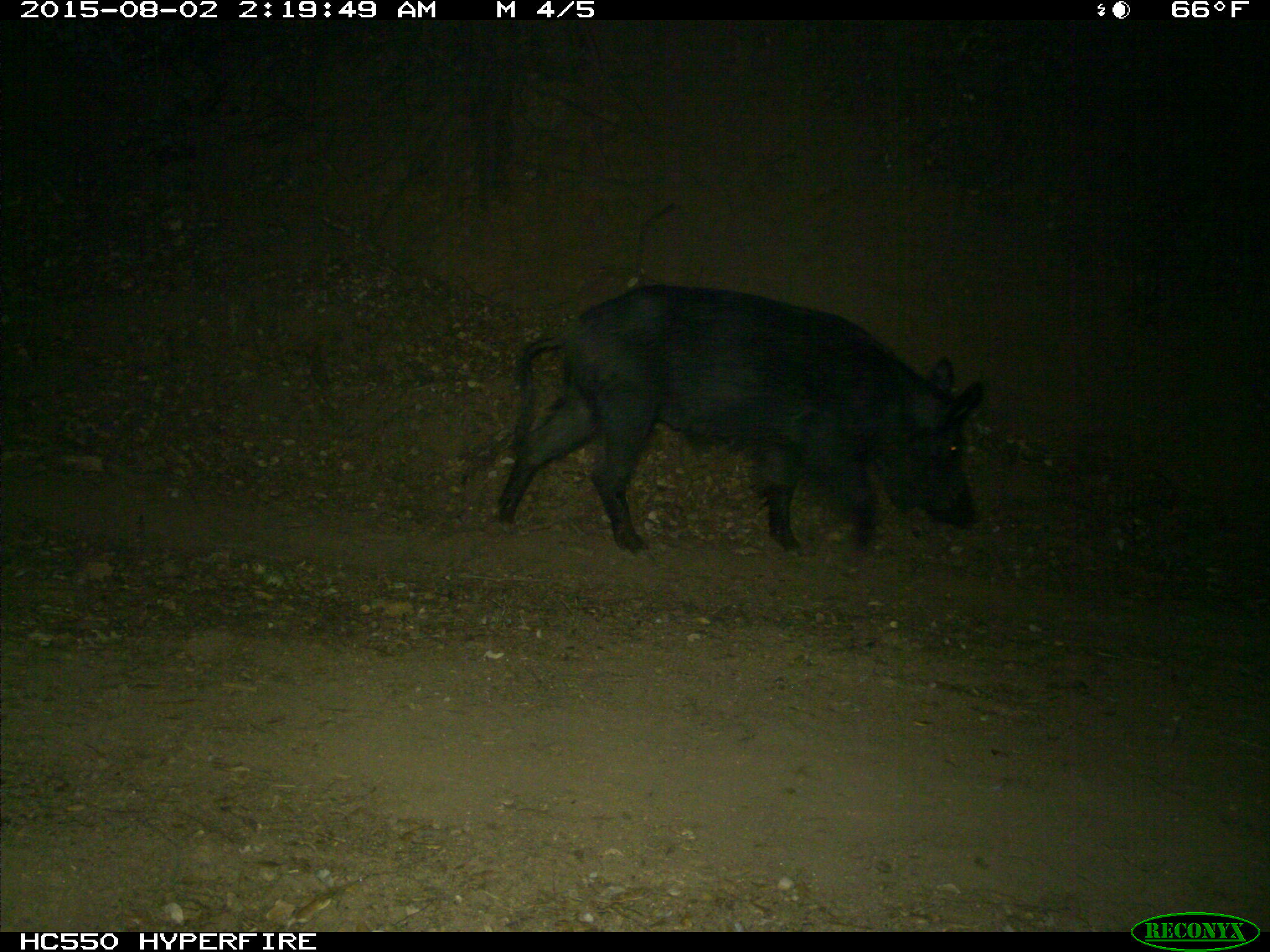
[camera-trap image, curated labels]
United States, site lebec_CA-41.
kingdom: Animalia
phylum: Chordata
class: Mammalia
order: Artiodactyla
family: Suidae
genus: Sus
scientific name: Sus scrofa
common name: wild boar